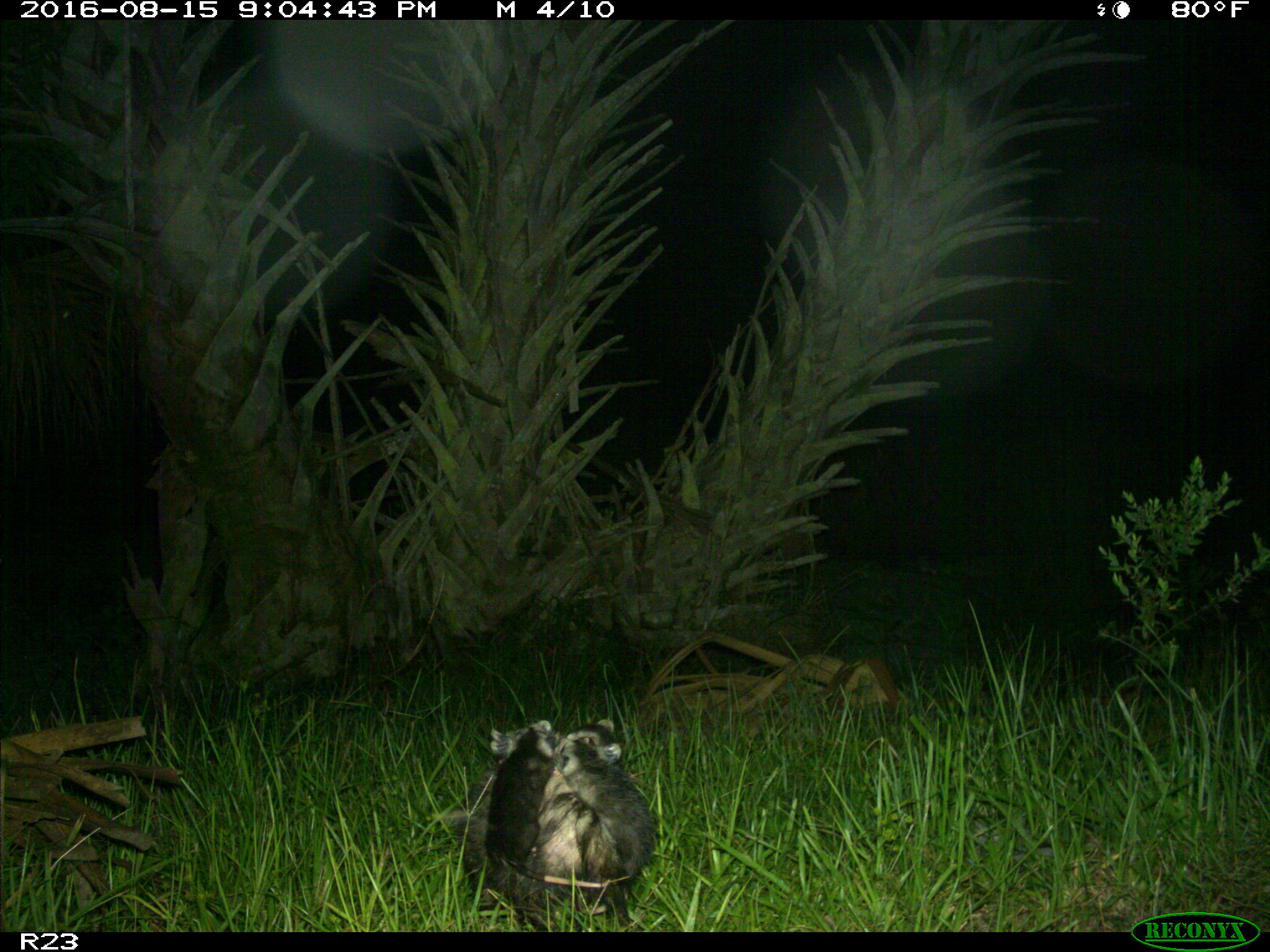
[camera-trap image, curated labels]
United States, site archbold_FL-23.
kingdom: Animalia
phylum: Chordata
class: Mammalia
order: Didelphimorphia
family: Didelphidae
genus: Didelphis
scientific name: Didelphis virginiana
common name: virginia opossum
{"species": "Didelphis virginiana (virginia opossum)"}